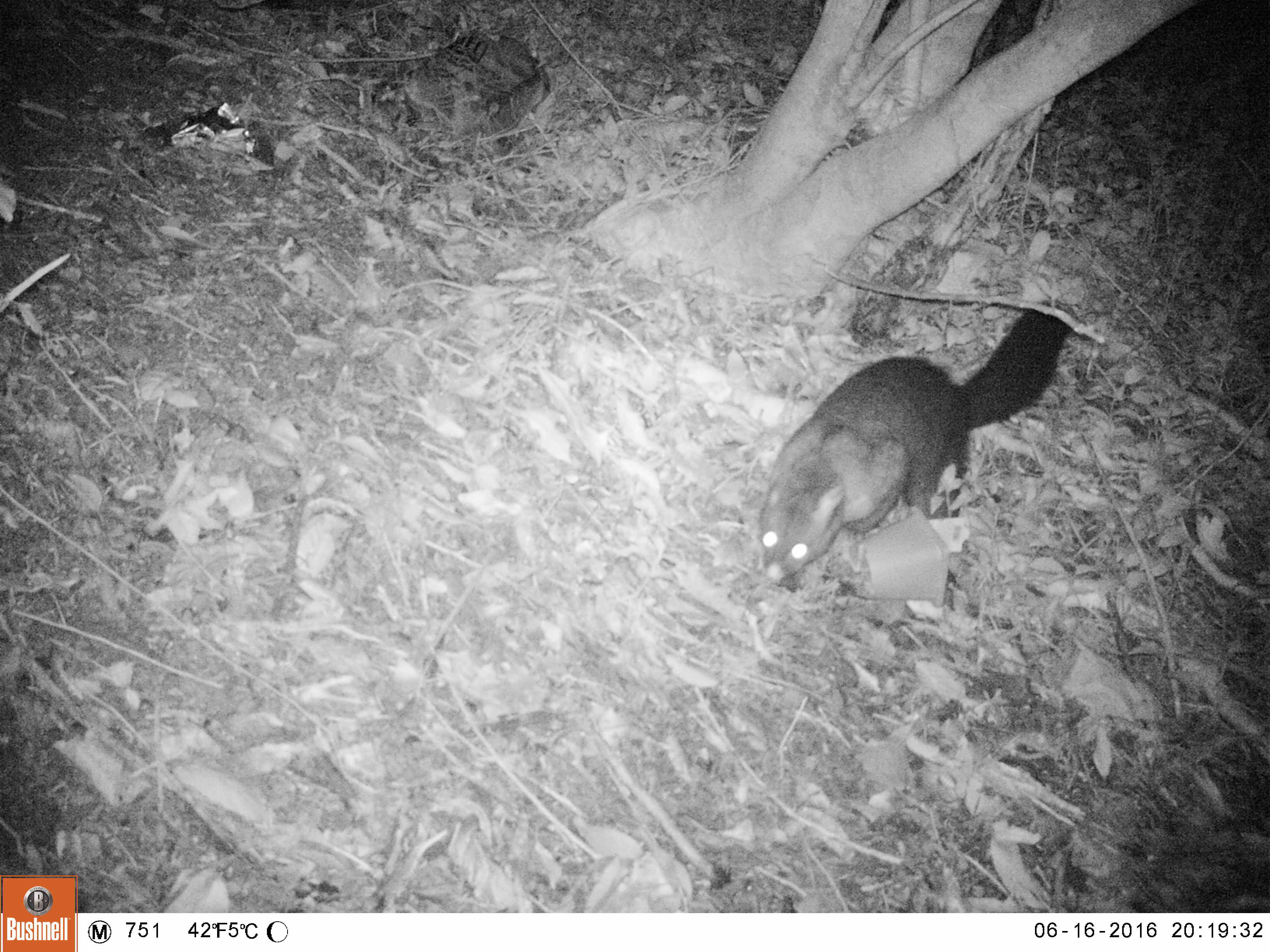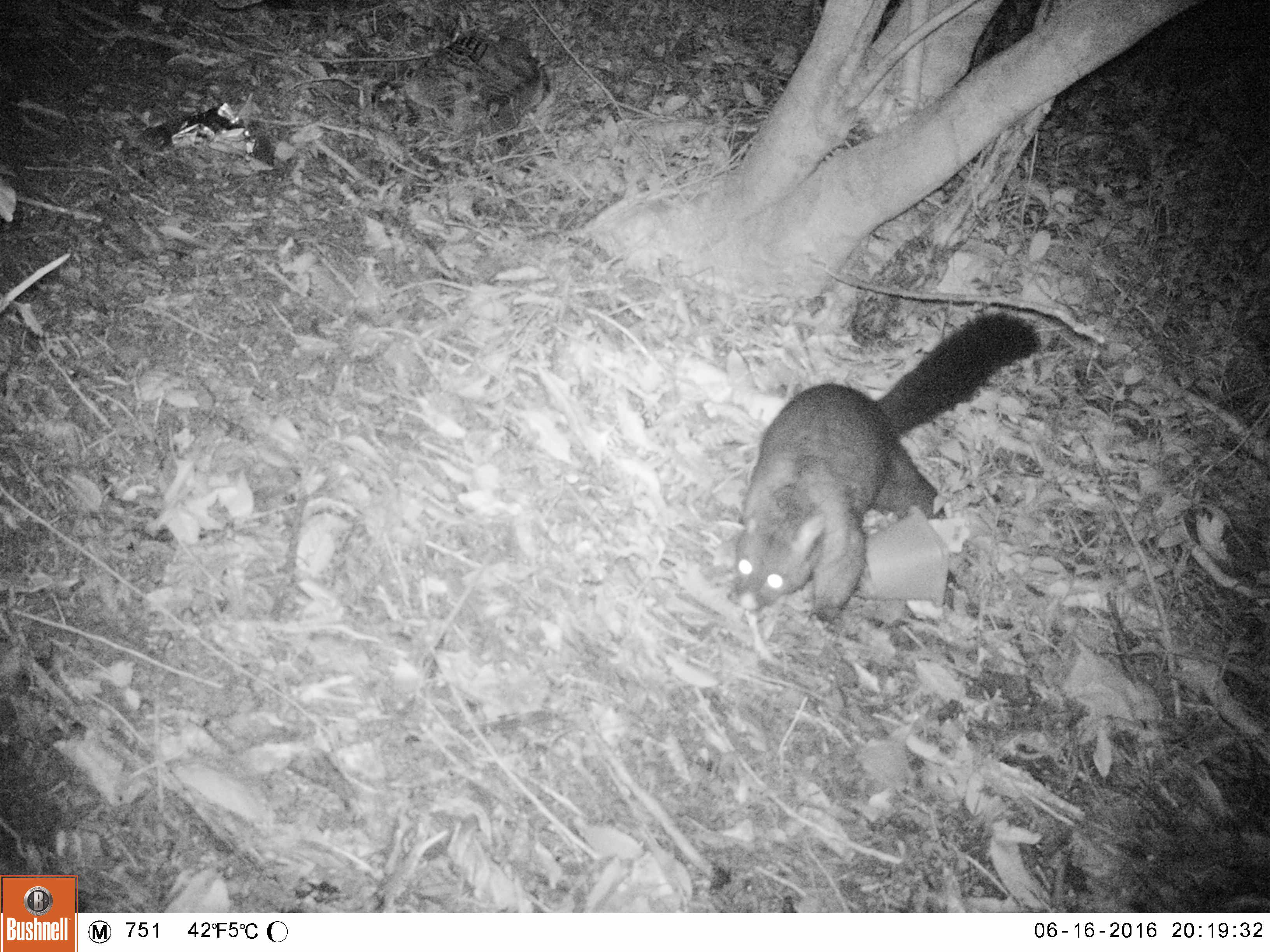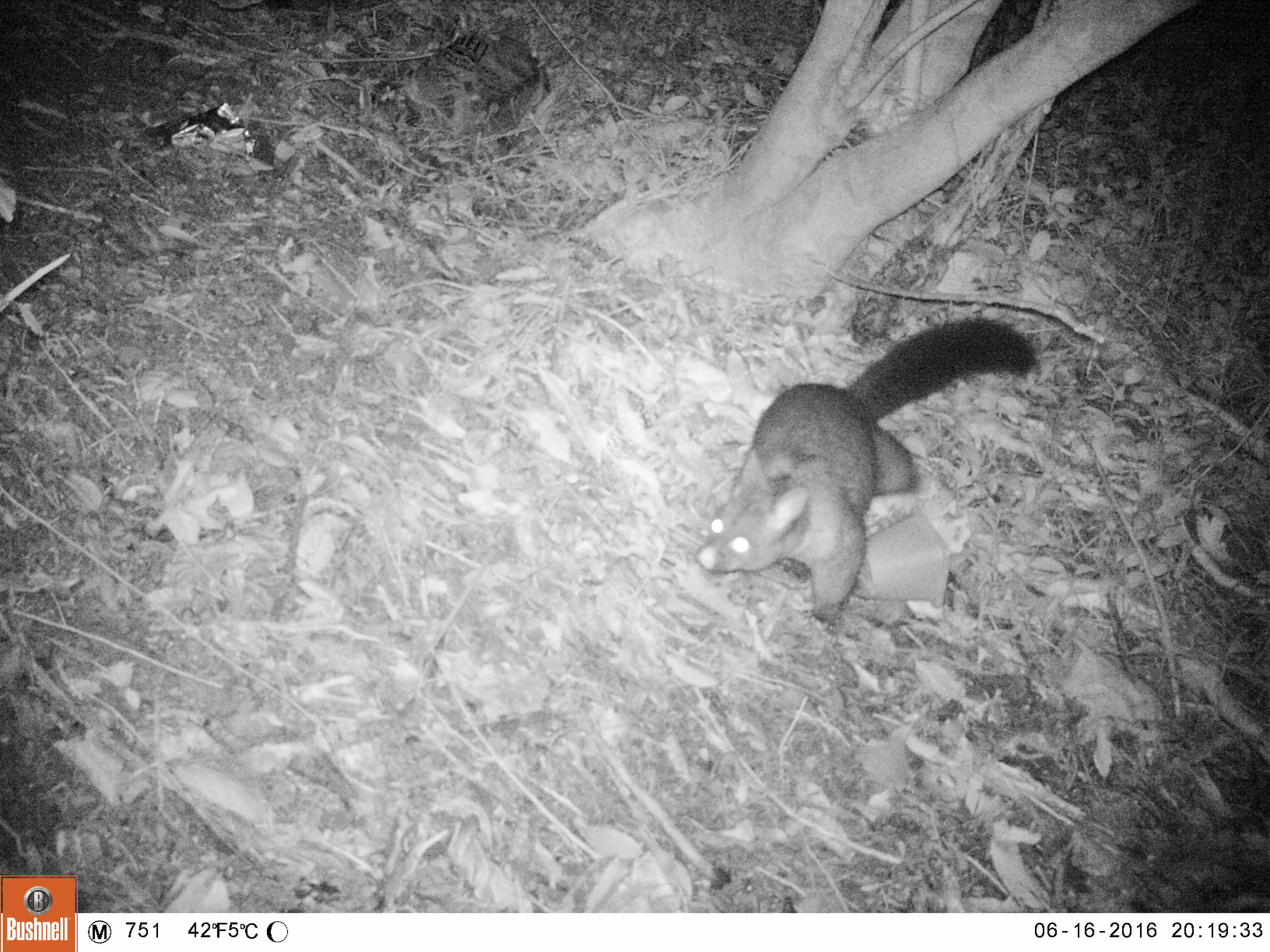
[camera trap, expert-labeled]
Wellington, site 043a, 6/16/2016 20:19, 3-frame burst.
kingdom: Animalia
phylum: Chordata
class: Mammalia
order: Didelphimorphia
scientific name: Didelphimorphia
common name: possum